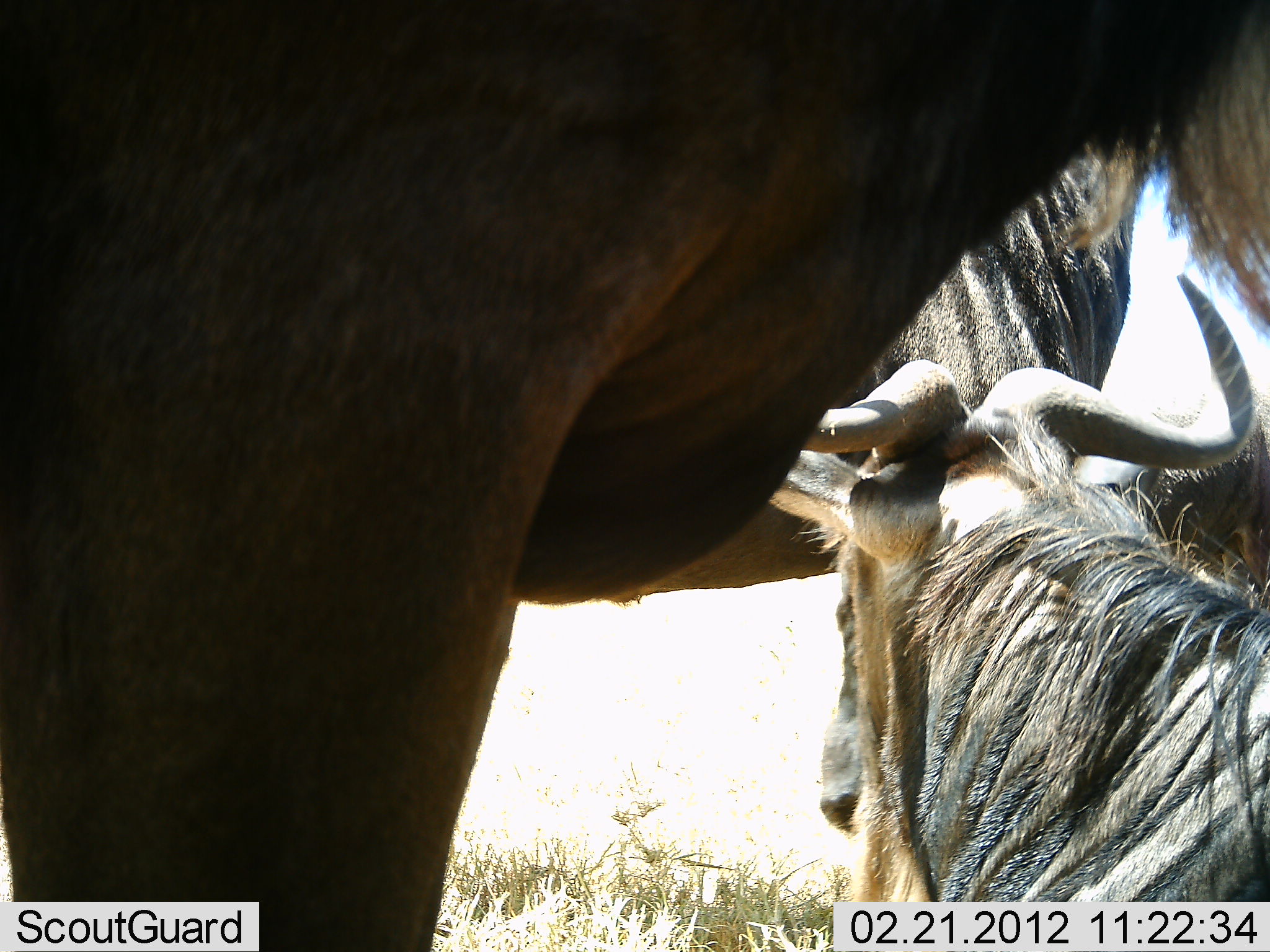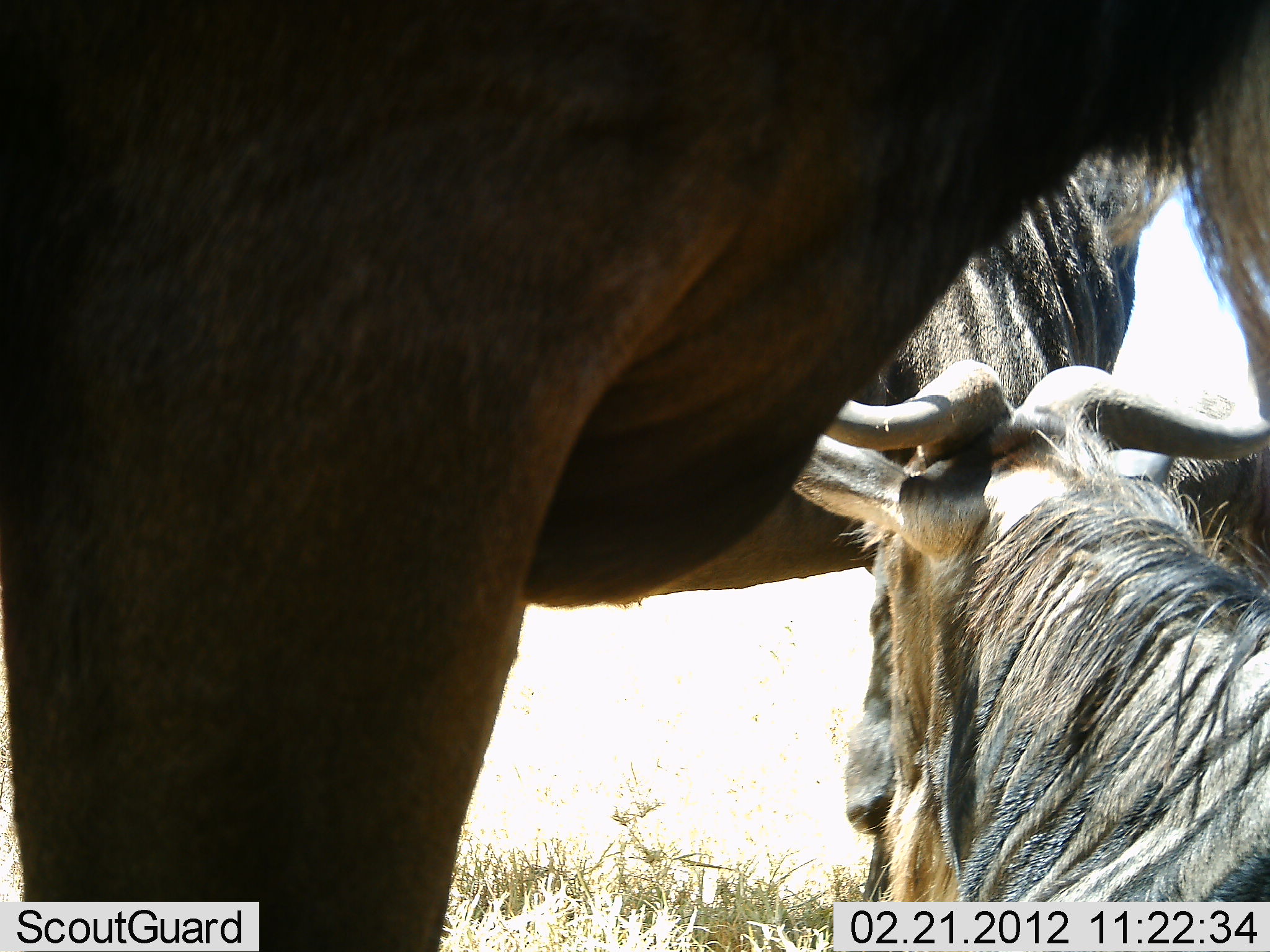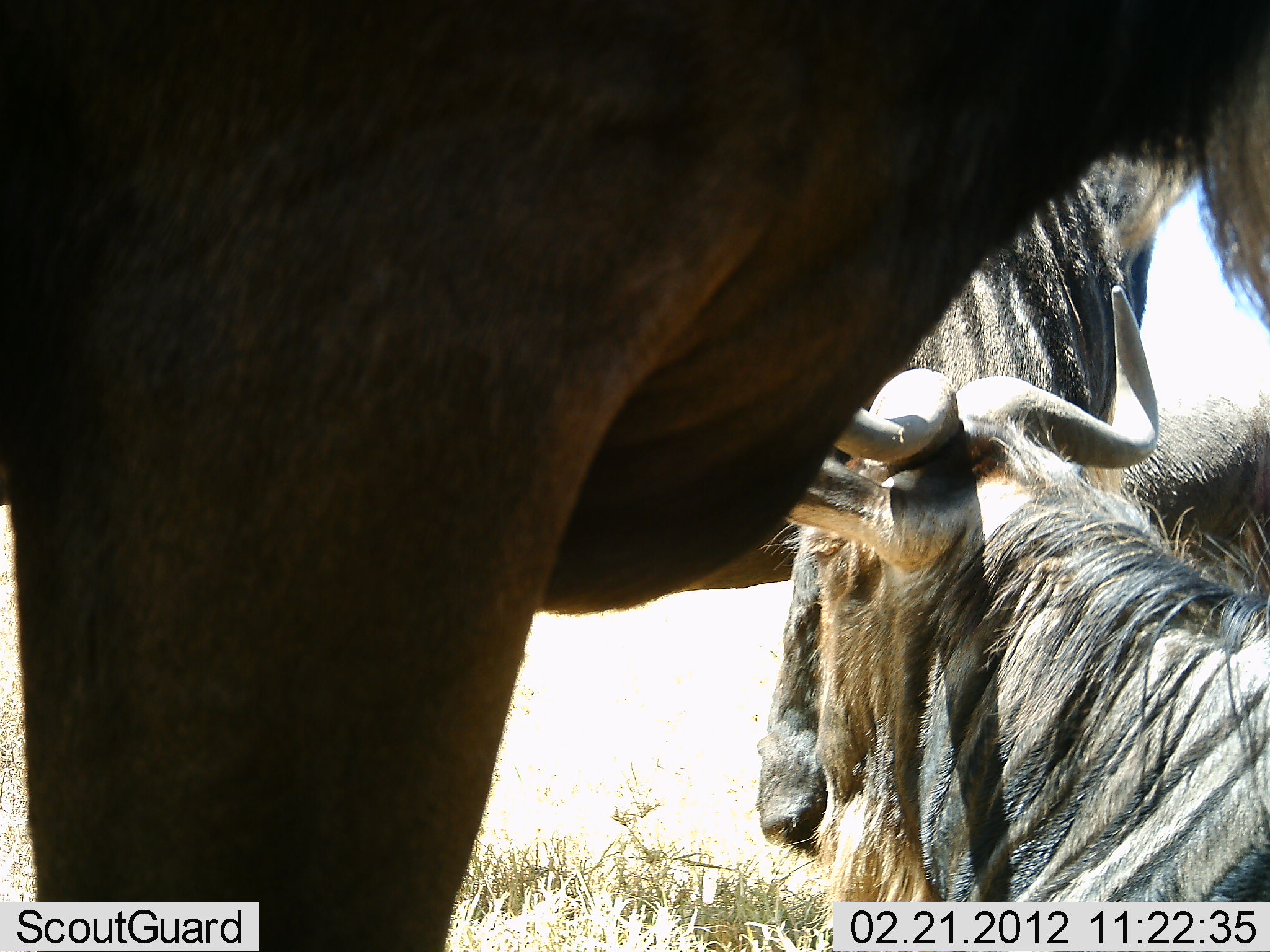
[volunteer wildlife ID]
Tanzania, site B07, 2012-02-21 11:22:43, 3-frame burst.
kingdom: Animalia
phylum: Chordata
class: Mammalia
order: Artiodactyla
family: Bovidae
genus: Connochaetes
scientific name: Connochaetes taurinus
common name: blue wildebeest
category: wildebeest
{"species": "wildebeest (blue wildebeest) (Connochaetes taurinus)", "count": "3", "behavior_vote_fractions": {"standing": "70%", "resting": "85%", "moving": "0%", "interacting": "0%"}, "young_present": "0%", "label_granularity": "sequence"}